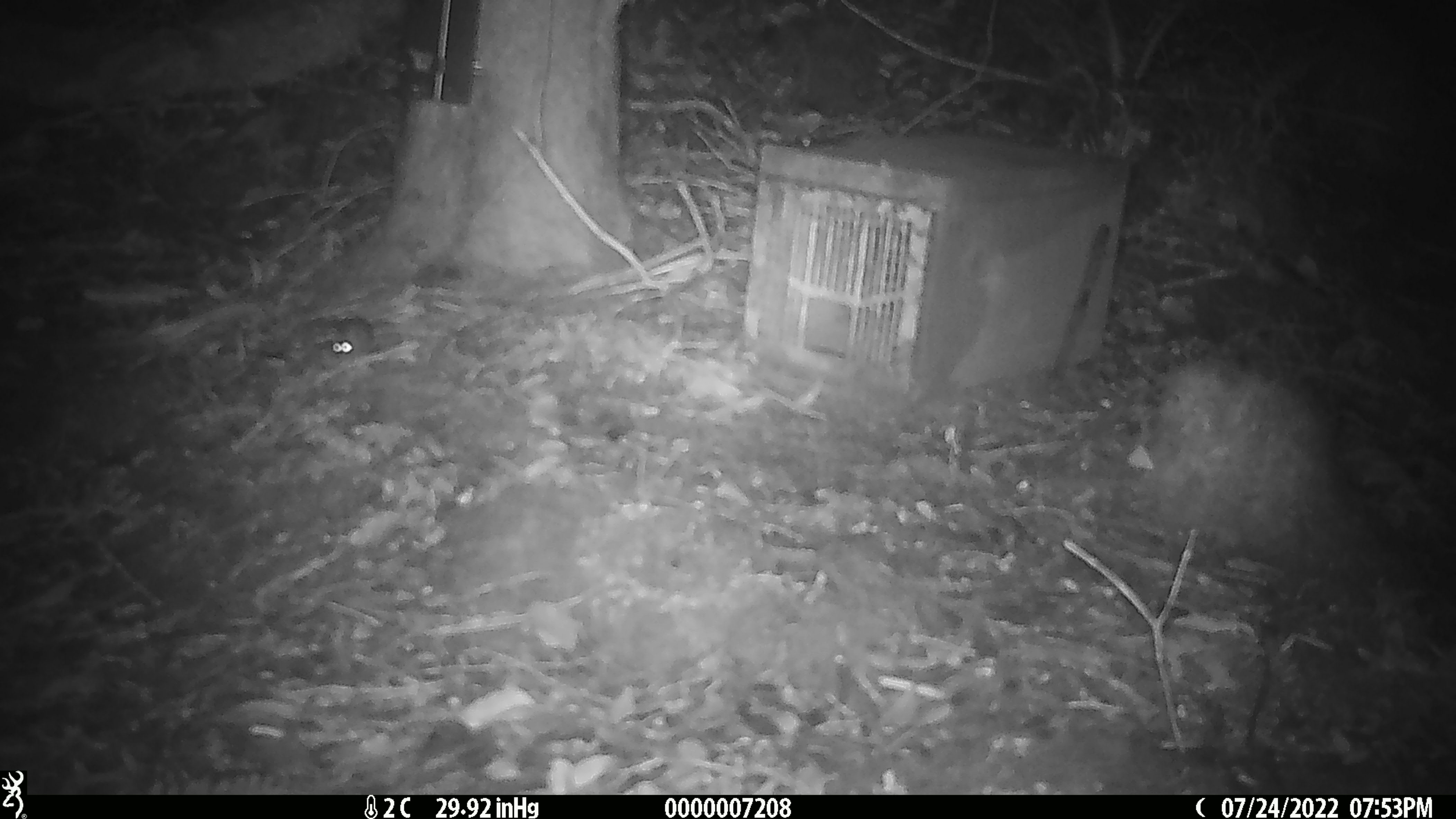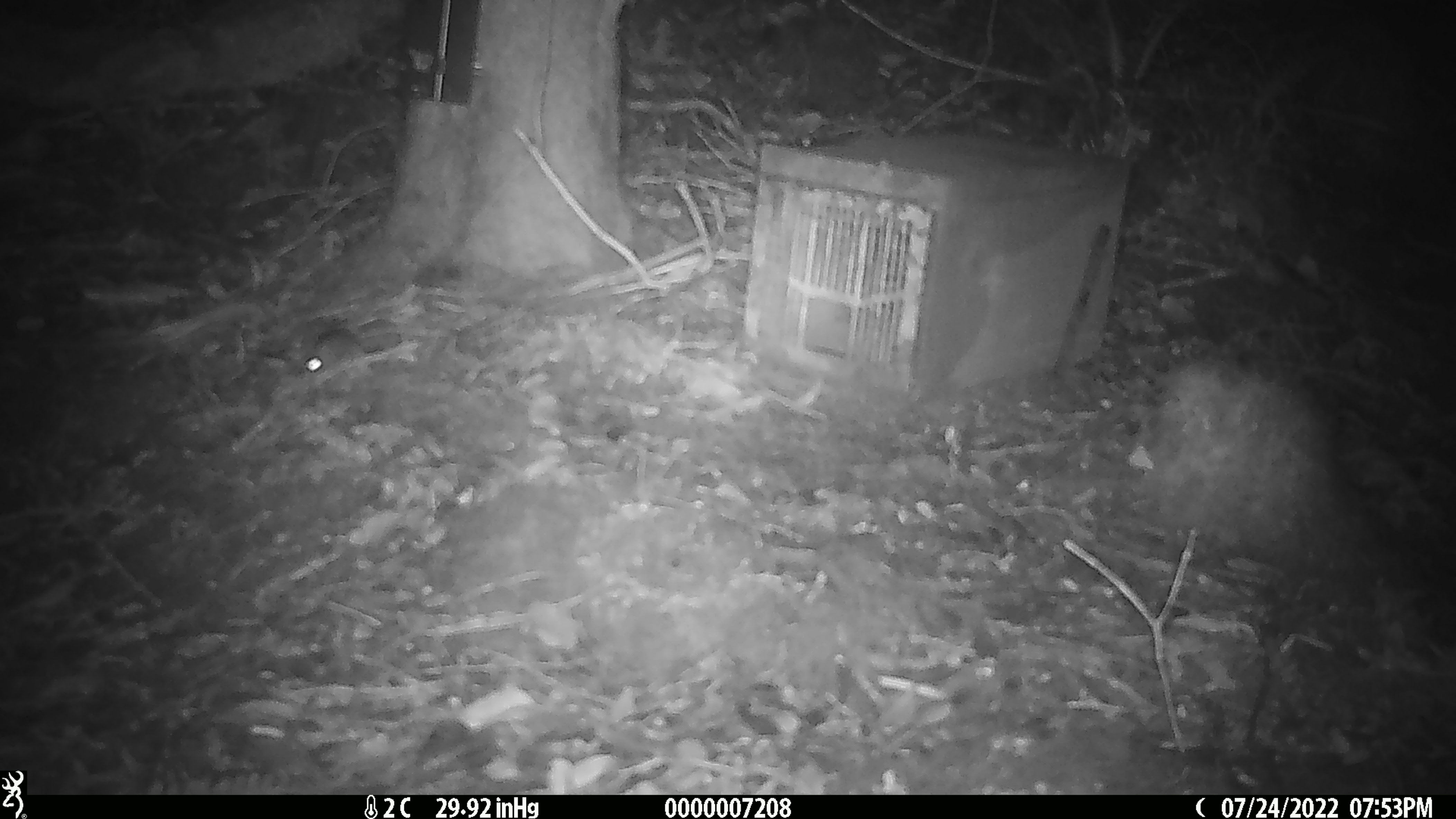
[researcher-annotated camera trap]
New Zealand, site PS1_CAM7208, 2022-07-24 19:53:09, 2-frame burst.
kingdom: Animalia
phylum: Chordata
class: Mammalia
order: Rodentia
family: Muridae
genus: Mus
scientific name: Mus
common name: mouse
Mouse (Mus).